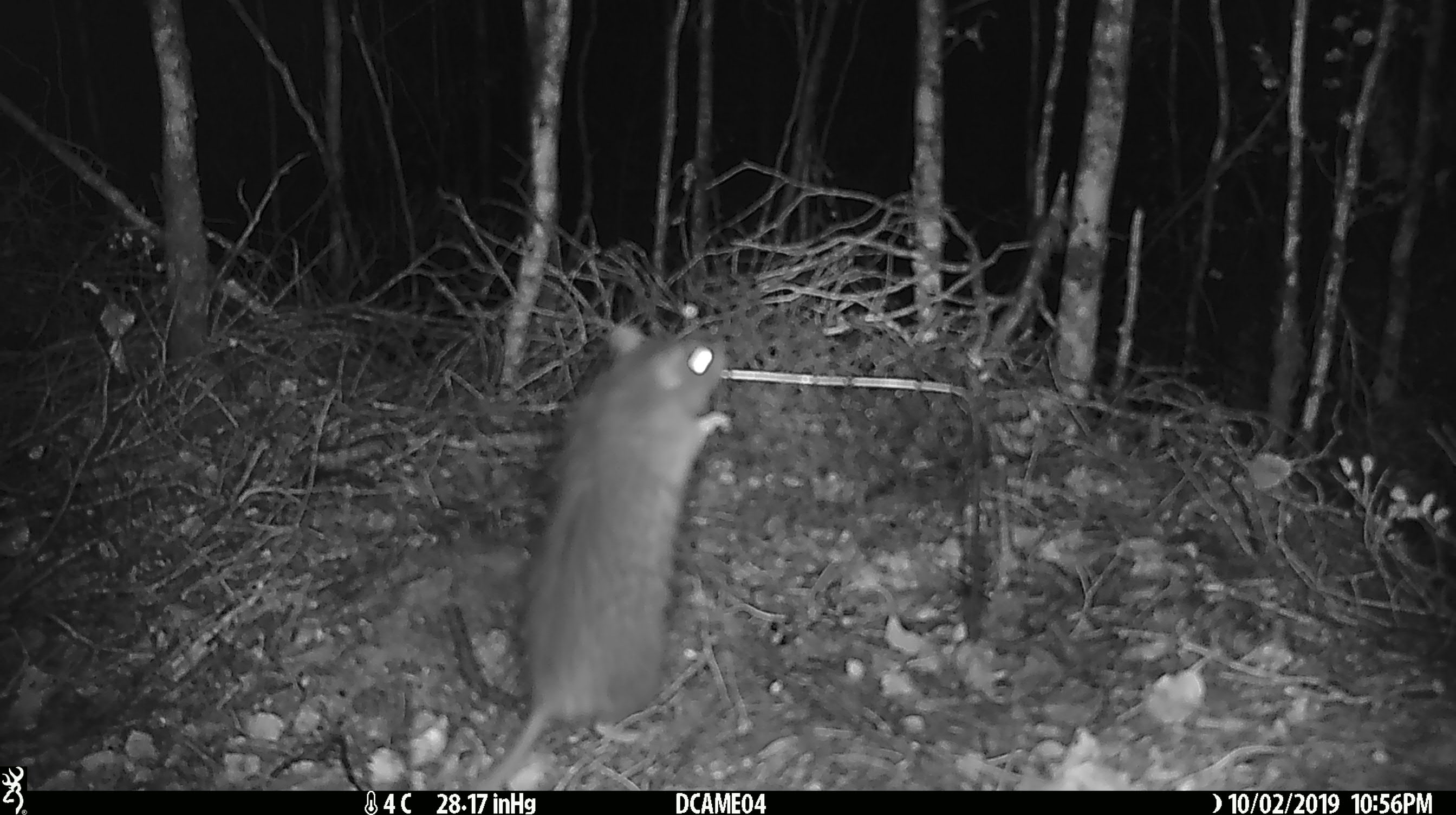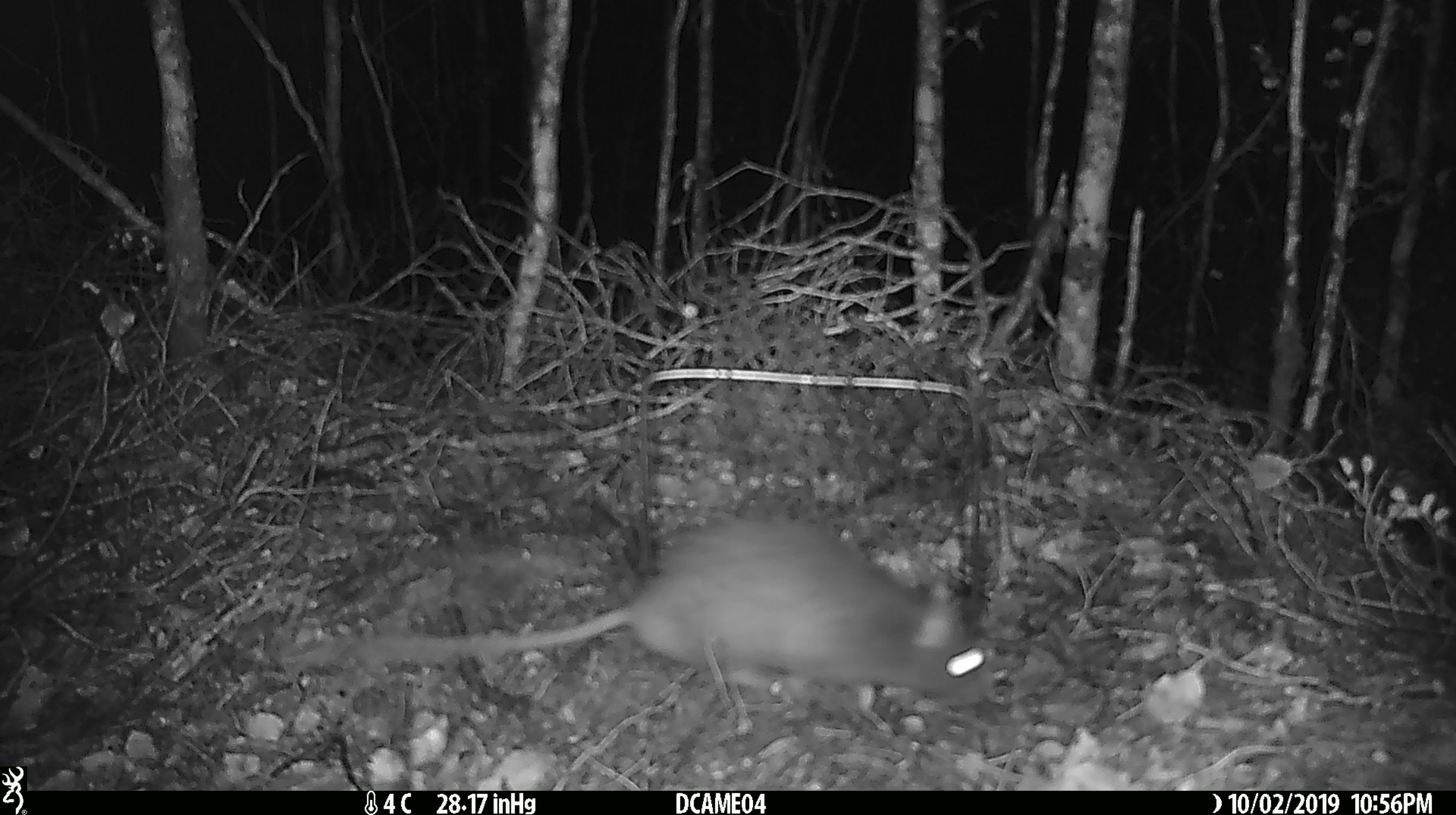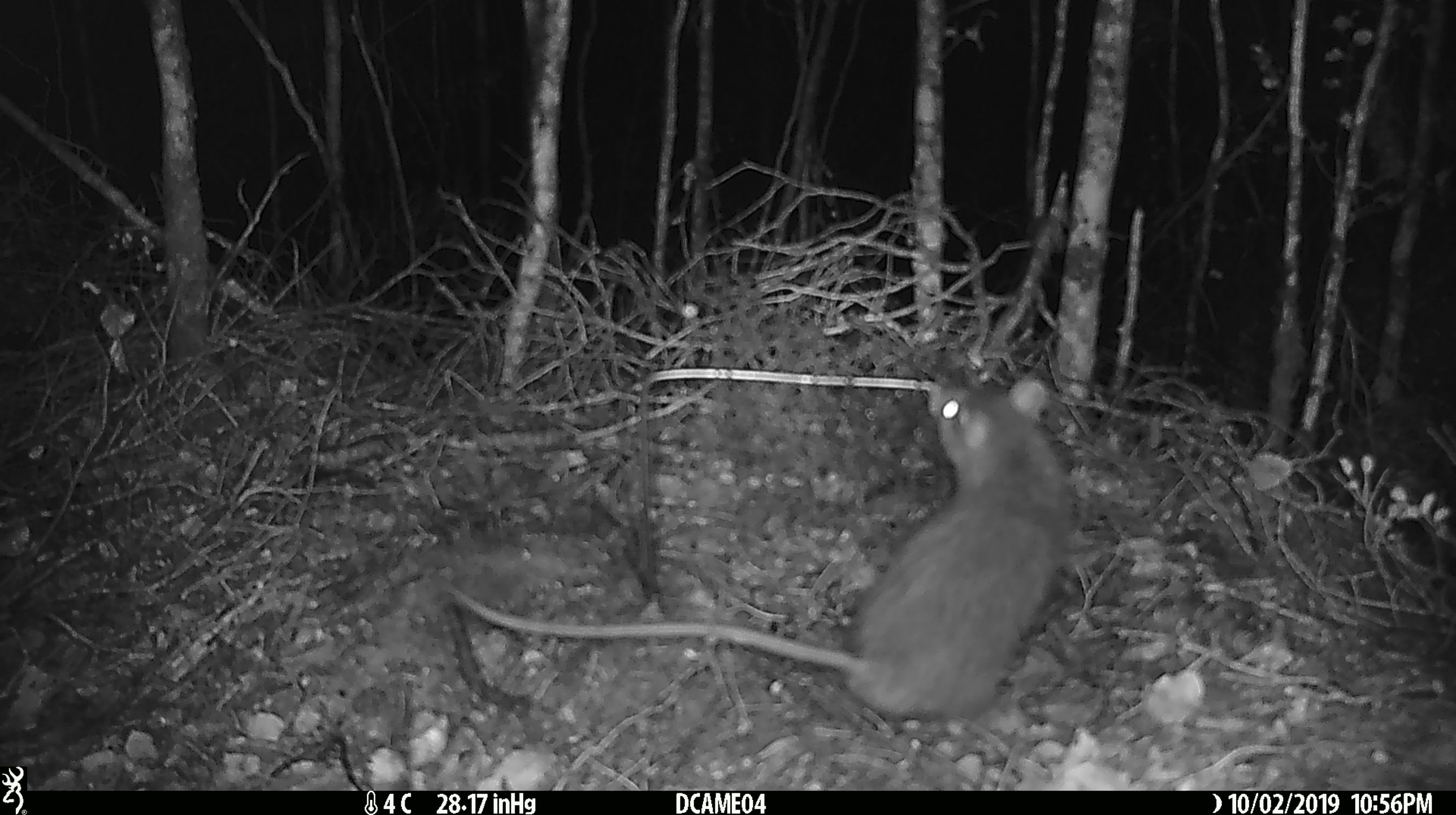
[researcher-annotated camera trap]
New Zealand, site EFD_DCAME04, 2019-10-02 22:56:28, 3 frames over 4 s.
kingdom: Animalia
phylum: Chordata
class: Mammalia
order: Rodentia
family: Muridae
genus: Rattus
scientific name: Rattus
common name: rat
Rat (Rattus).